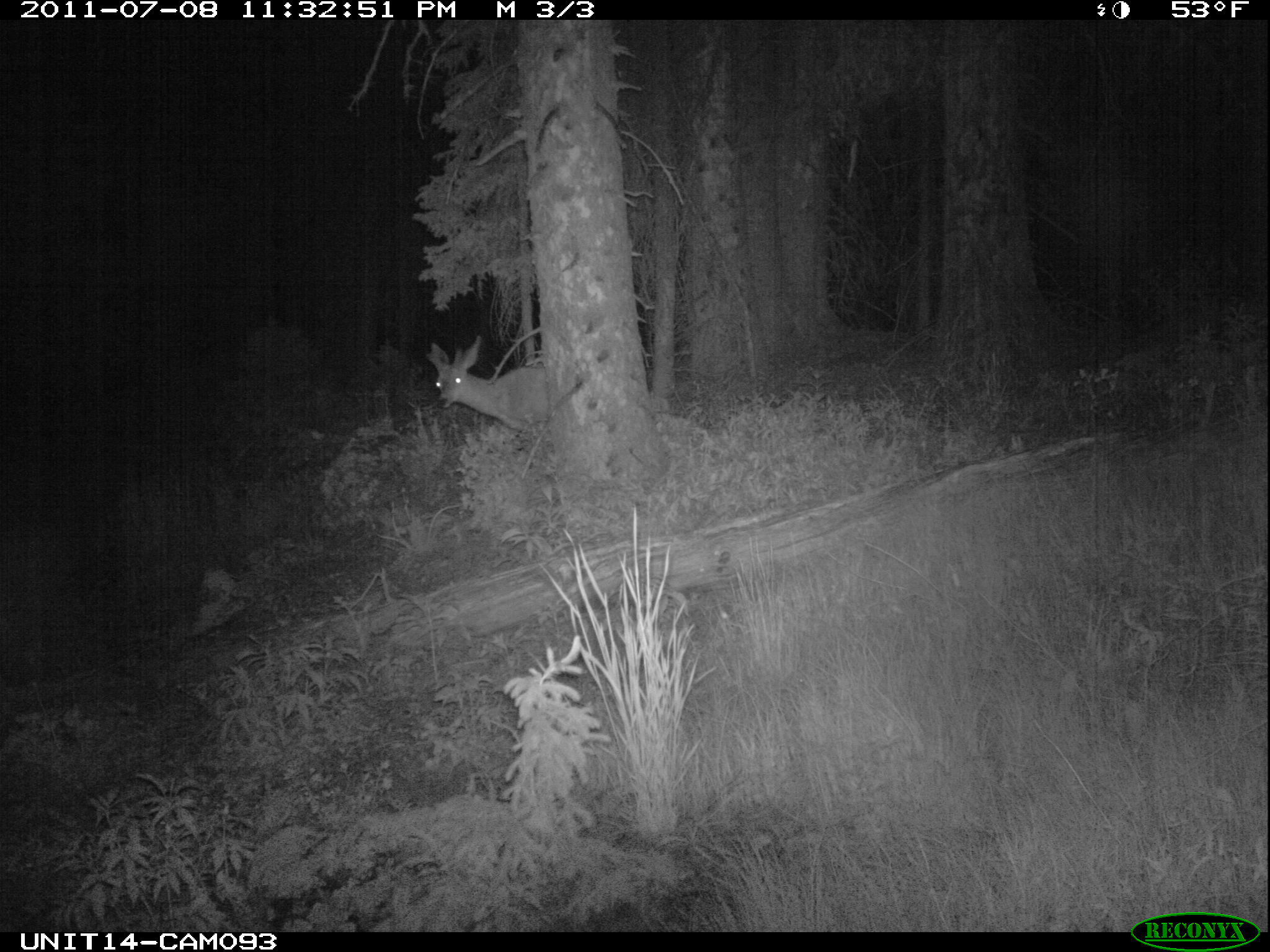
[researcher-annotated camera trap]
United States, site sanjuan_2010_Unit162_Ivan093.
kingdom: Animalia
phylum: Chordata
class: Mammalia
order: Artiodactyla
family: Cervidae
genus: Odocoileus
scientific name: Odocoileus hemionus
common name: mule deer